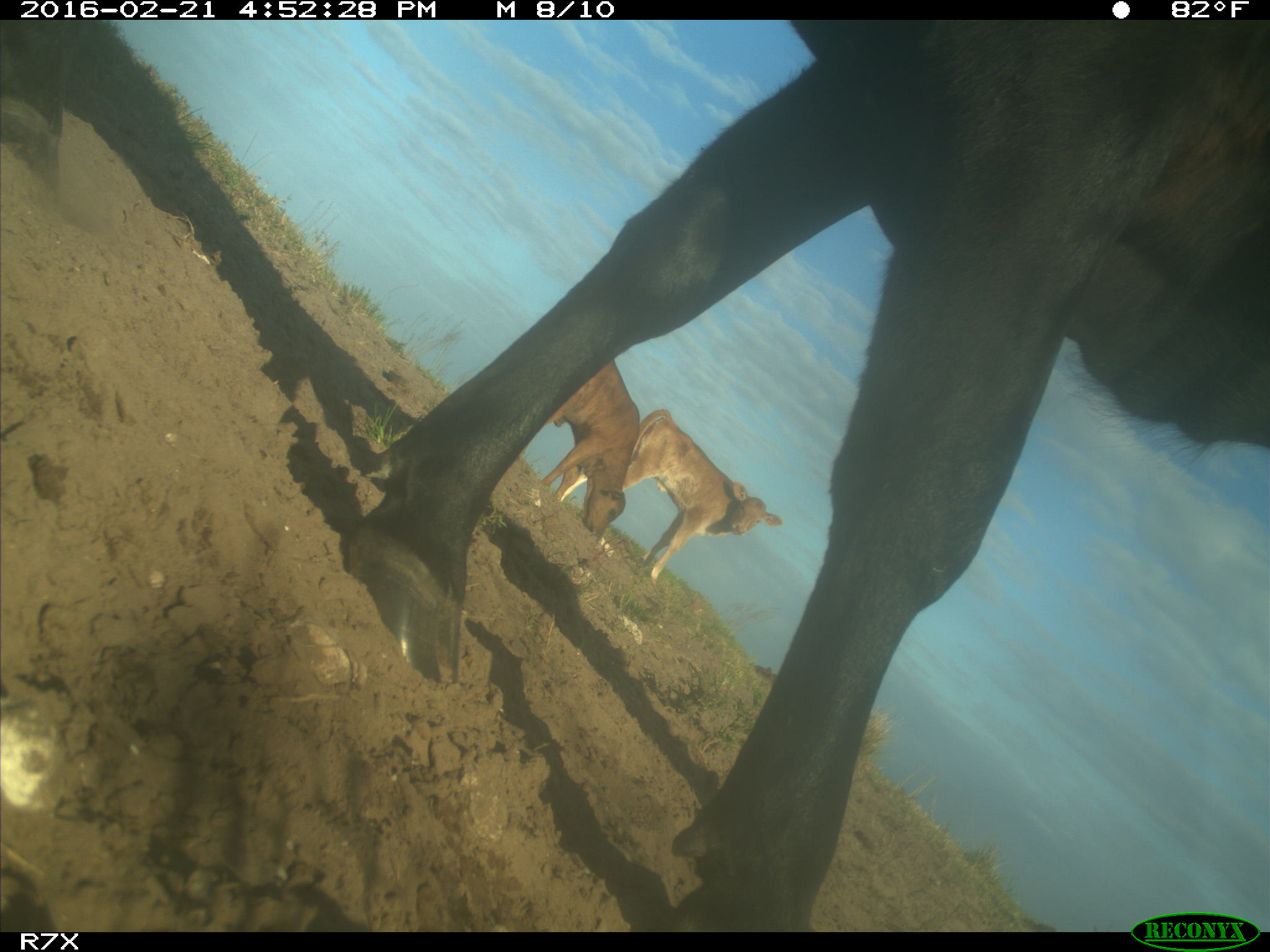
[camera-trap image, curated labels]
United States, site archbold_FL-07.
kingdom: Animalia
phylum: Chordata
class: Mammalia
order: Artiodactyla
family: Bovidae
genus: Bos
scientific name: Bos taurus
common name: domestic cow